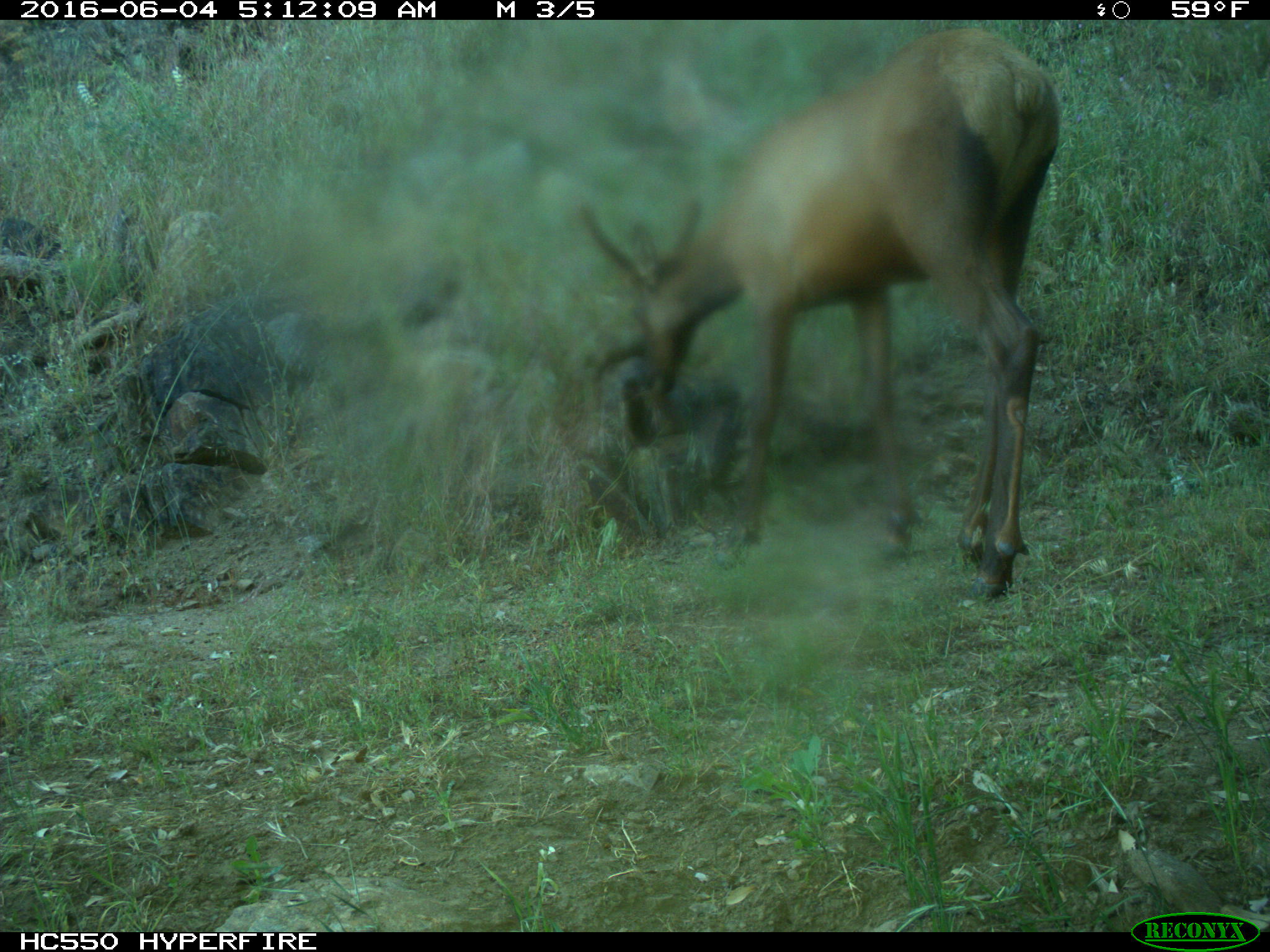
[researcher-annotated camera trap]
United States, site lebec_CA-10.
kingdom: Animalia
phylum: Chordata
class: Mammalia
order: Artiodactyla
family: Cervidae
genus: Cervus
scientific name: Cervus canadensis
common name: elk